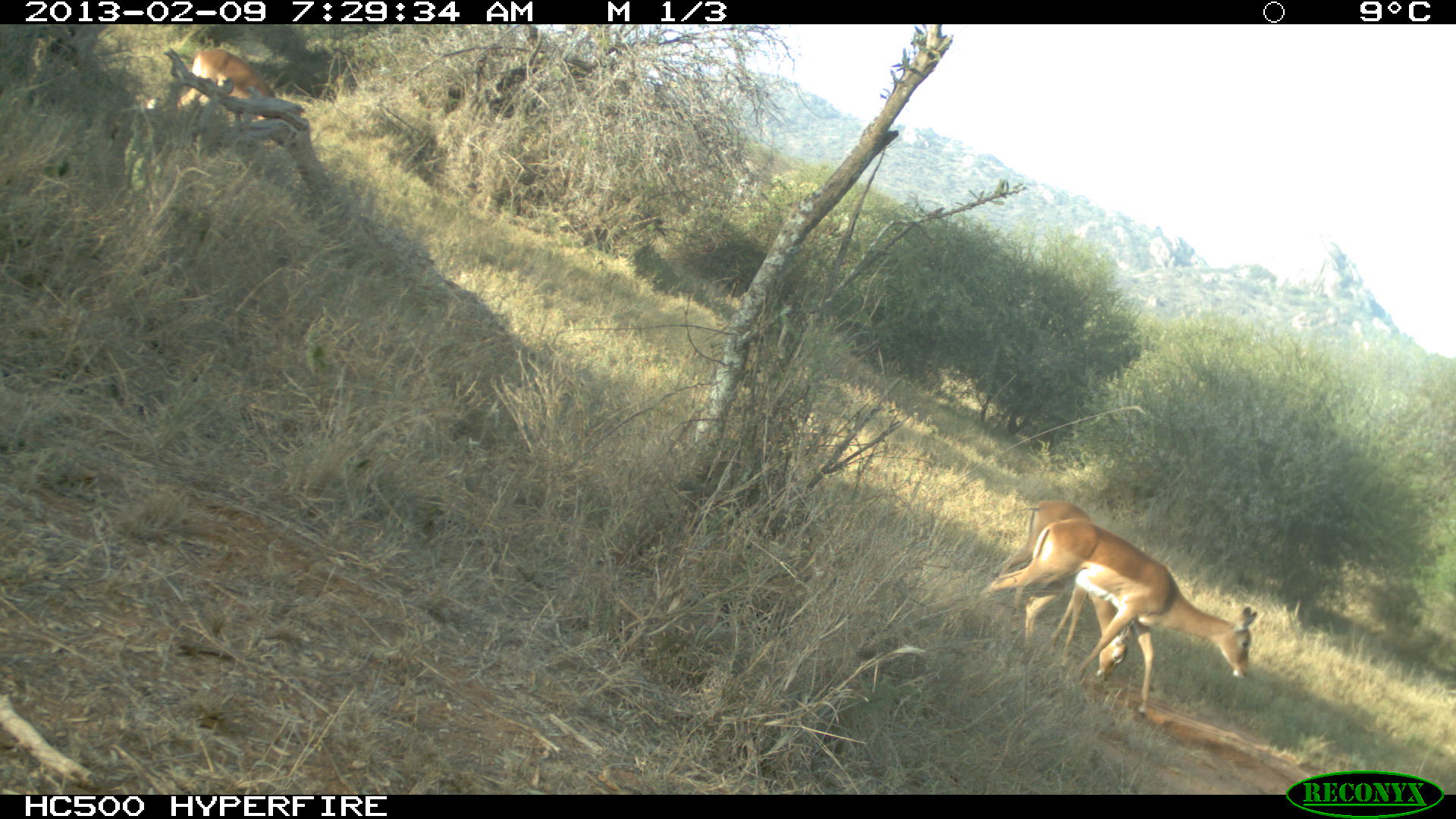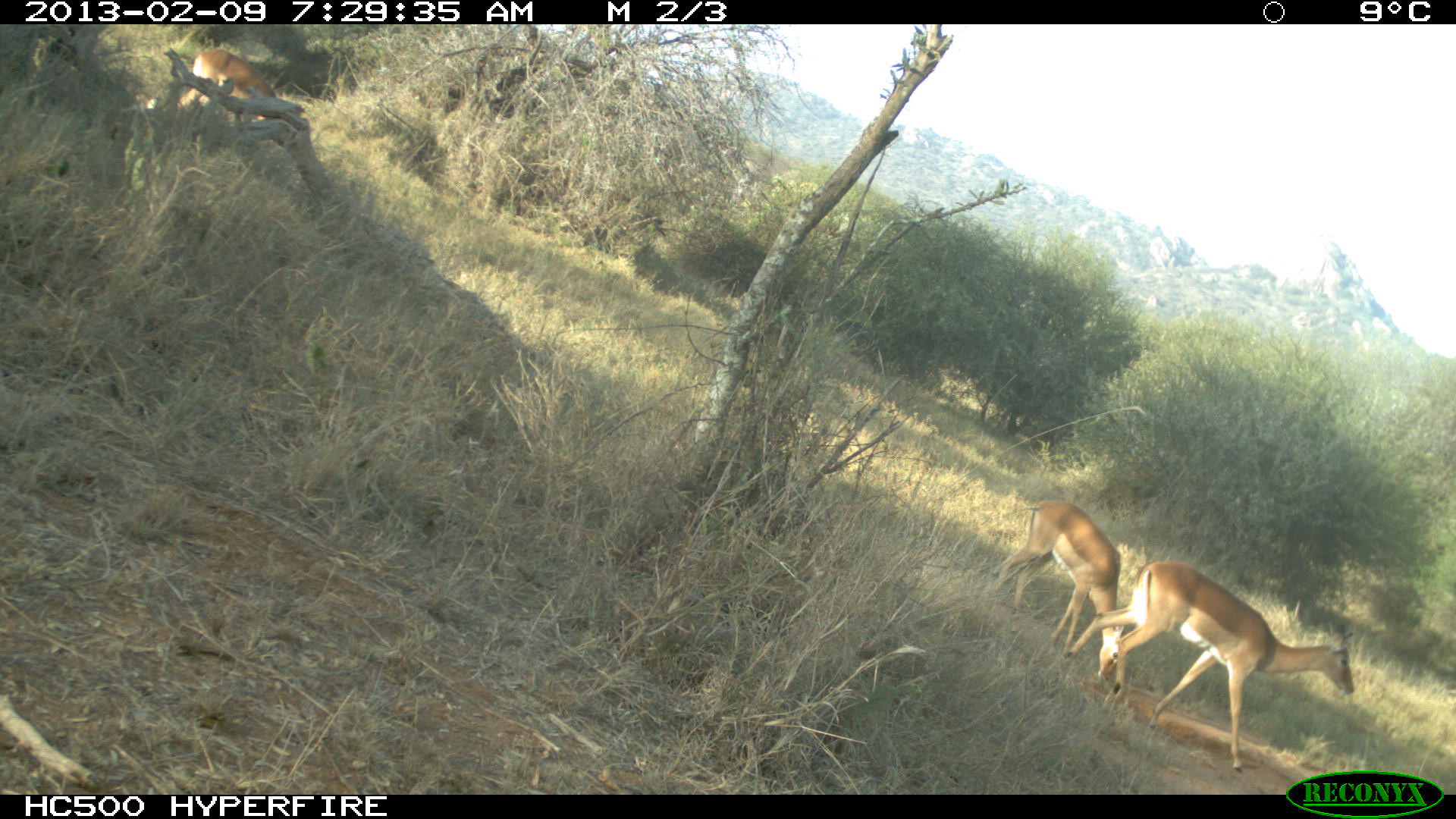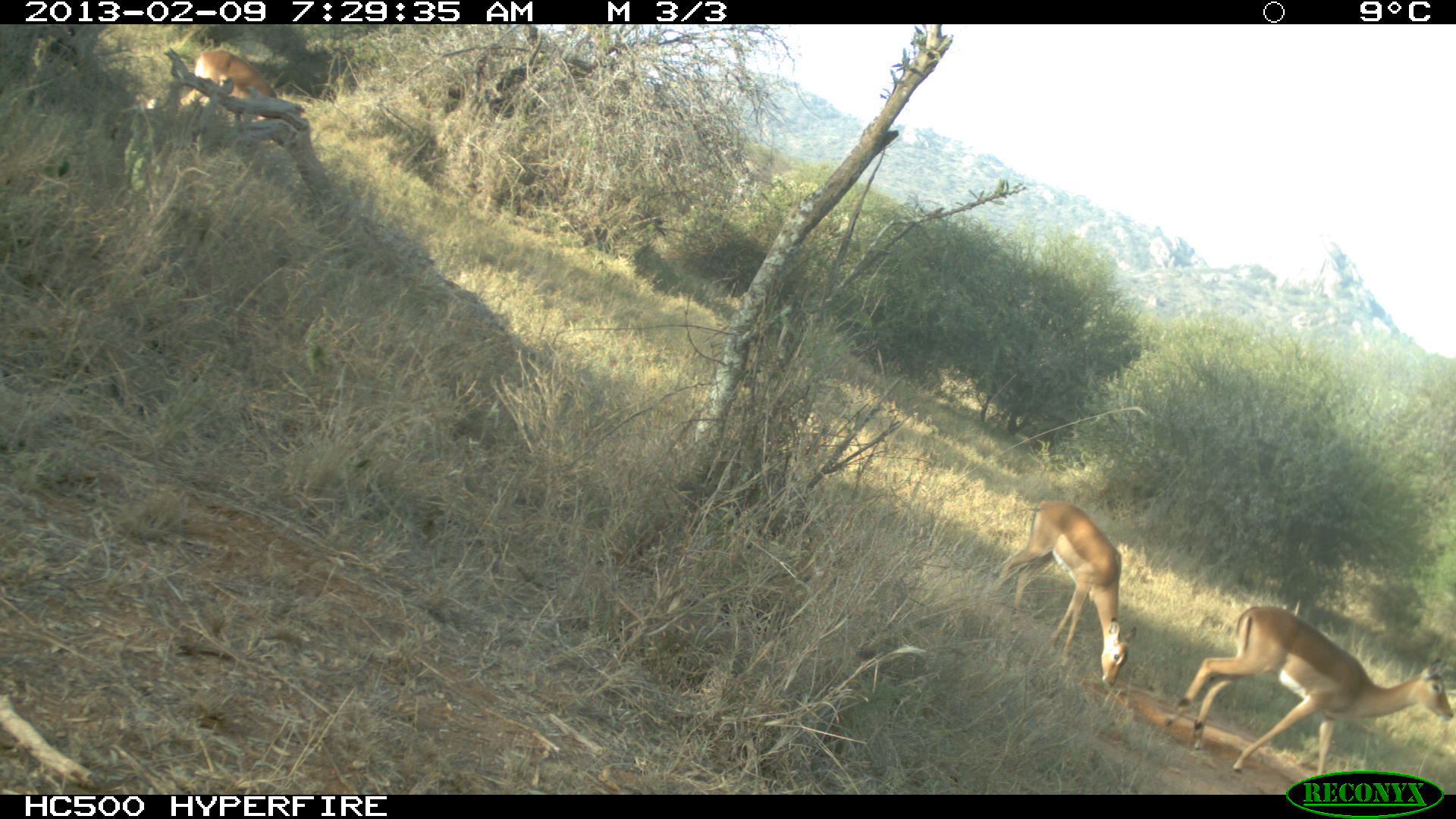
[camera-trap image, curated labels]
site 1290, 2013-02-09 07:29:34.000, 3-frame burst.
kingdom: Animalia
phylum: Chordata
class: Mammalia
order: Artiodactyla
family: Bovidae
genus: Aepyceros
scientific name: Aepyceros melampus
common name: impala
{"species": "Aepyceros melampus (impala)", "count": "3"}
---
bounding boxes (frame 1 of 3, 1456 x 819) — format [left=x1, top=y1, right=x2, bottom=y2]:
aepyceros melampus: [left=975, top=517, right=1257, bottom=715]; [left=986, top=498, right=1113, bottom=643]; [left=176, top=47, right=276, bottom=120]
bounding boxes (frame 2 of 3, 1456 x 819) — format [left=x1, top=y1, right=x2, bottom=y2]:
aepyceros melampus: [left=1052, top=517, right=1353, bottom=769]; [left=986, top=498, right=1120, bottom=643]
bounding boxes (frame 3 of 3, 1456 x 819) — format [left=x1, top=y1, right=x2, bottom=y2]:
aepyceros melampus: [left=1167, top=602, right=1444, bottom=798]; [left=986, top=498, right=1129, bottom=684]